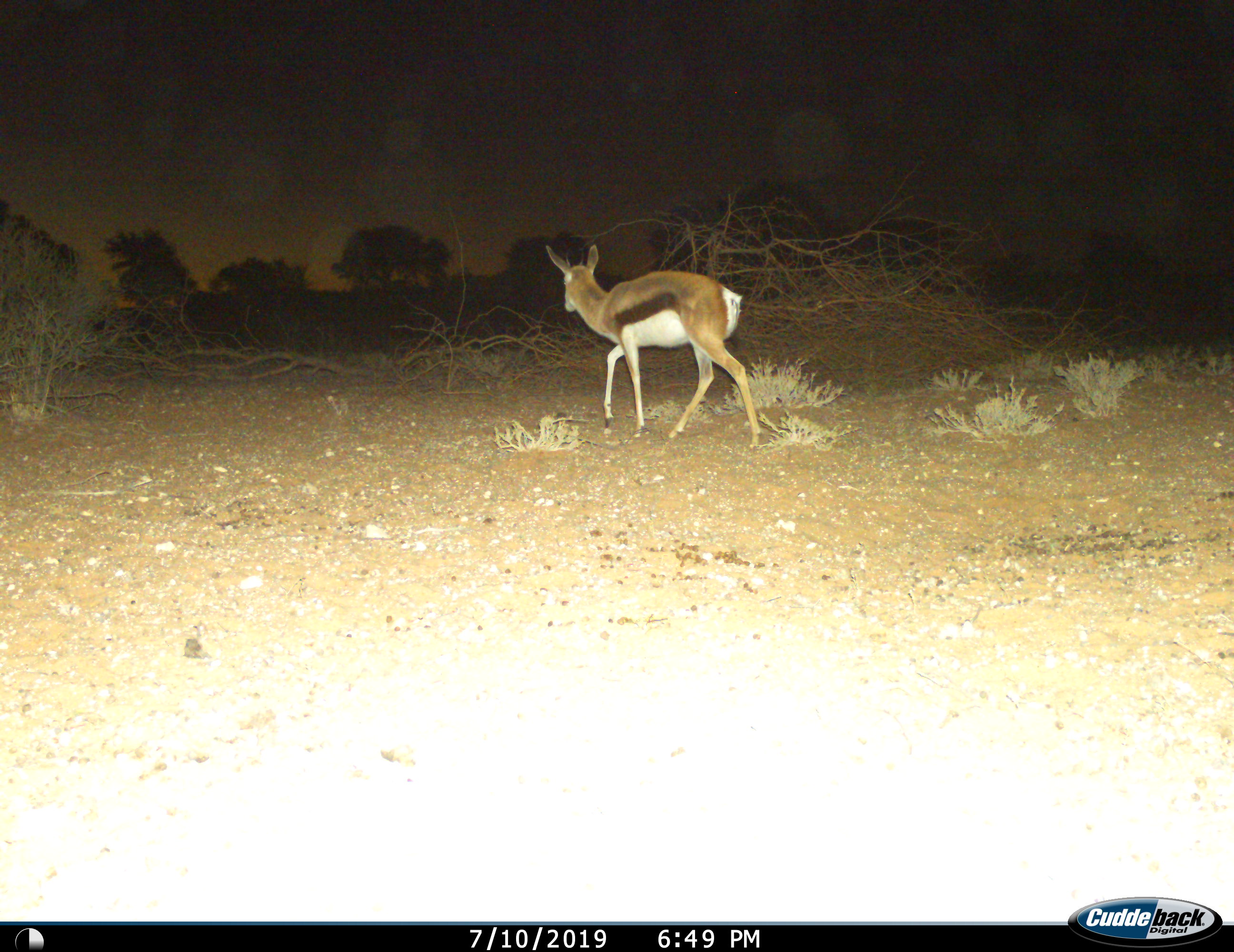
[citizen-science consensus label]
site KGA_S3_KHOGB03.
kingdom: Animalia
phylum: Chordata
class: Mammalia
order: Artiodactyla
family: Bovidae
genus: Antidorcas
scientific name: Antidorcas marsupialis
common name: springbok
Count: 1.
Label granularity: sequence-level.